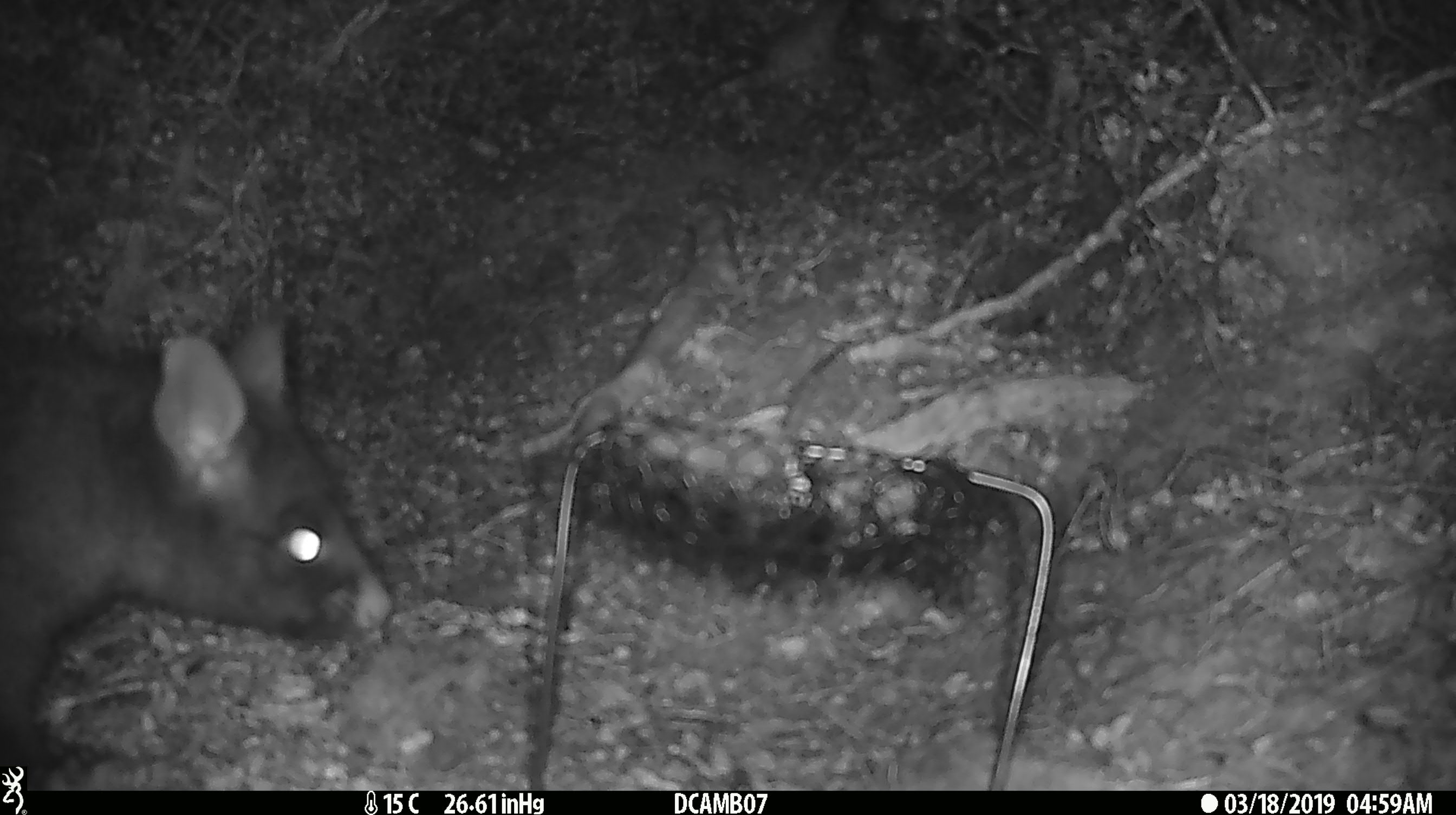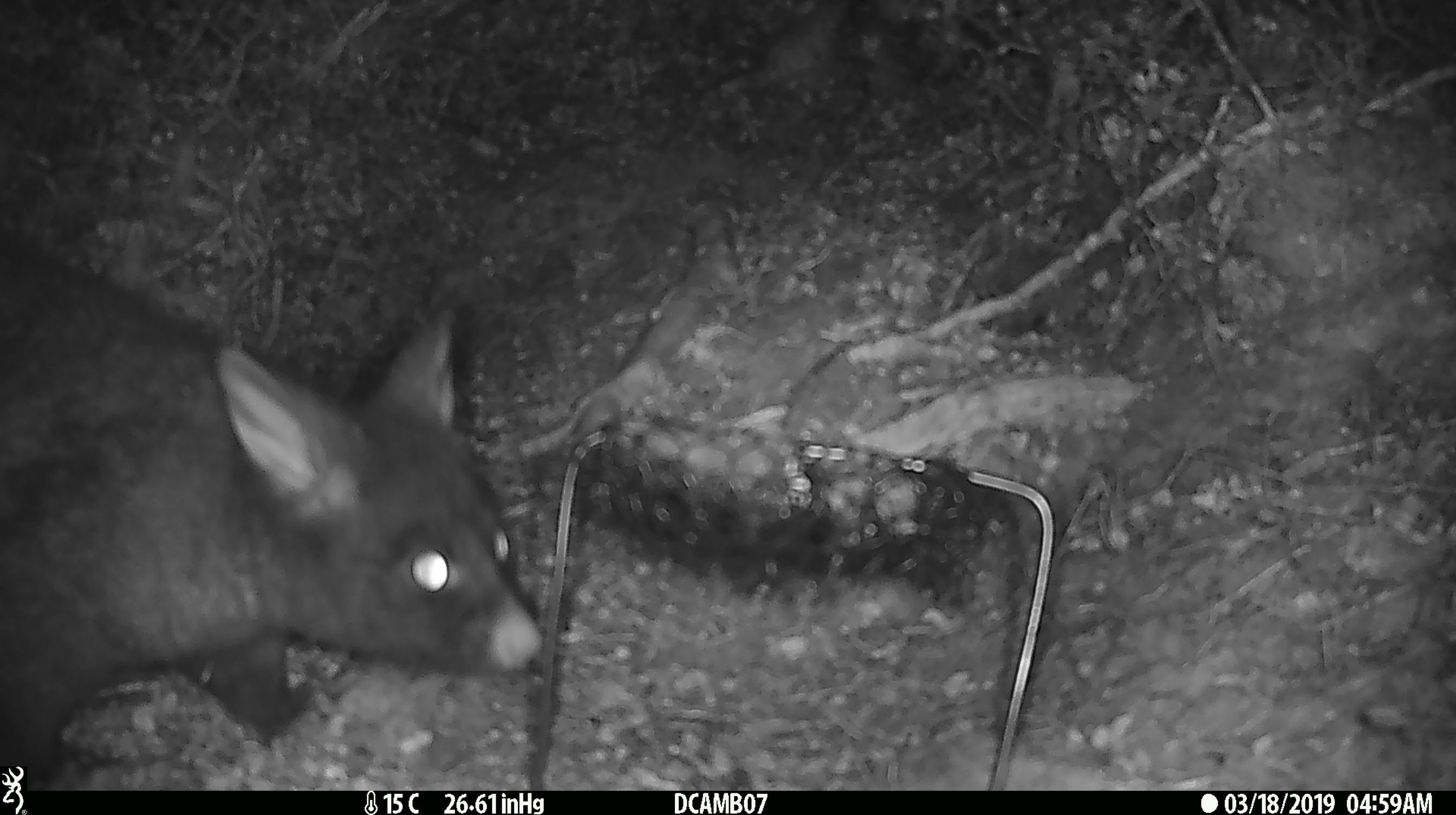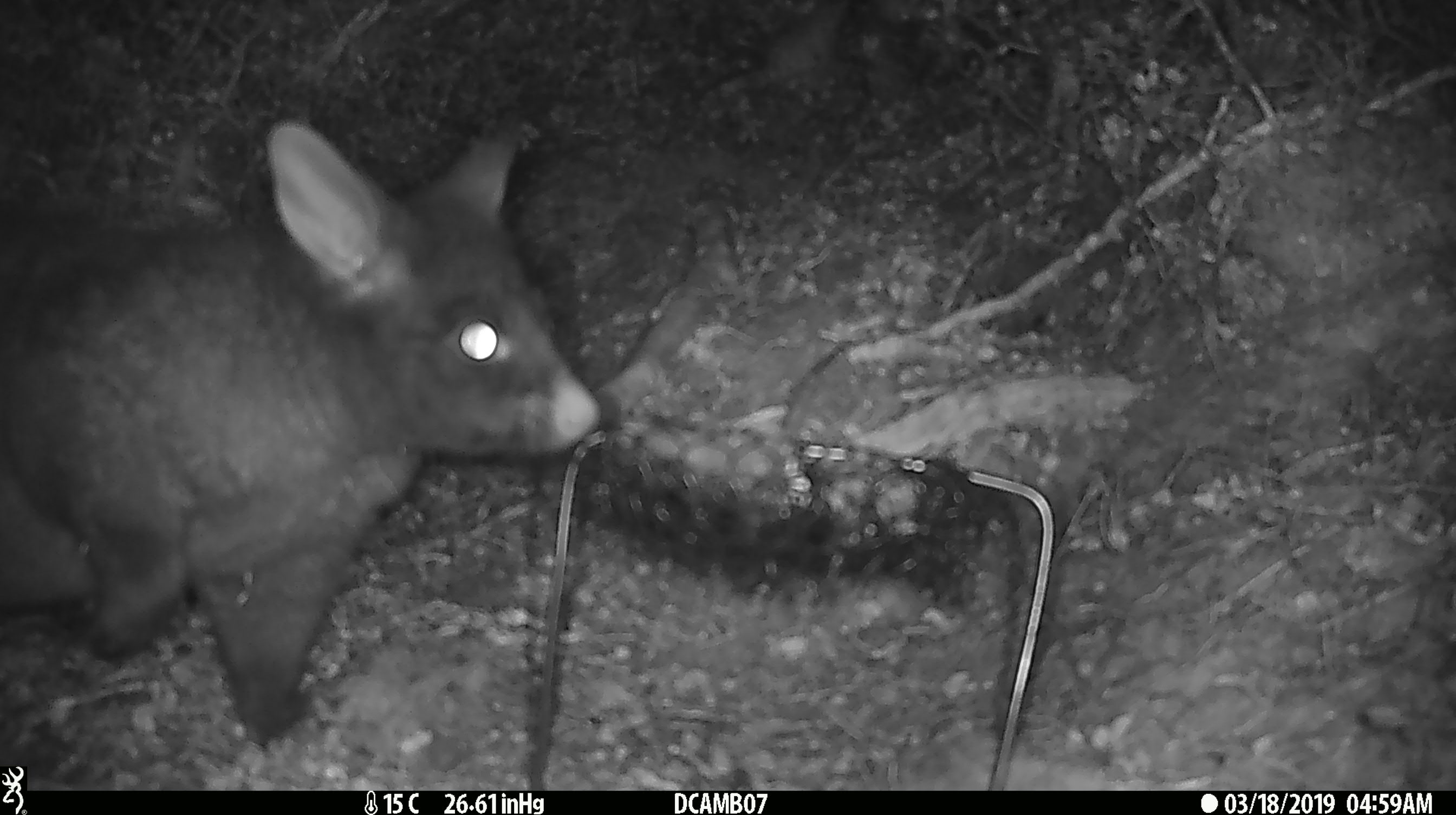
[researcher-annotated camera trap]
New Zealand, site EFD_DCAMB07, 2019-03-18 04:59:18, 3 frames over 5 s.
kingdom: Animalia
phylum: Chordata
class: Mammalia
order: Diprotodontia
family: Phalangeridae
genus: Trichosurus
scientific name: Trichosurus vulpecula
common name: common brushtail possum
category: possum